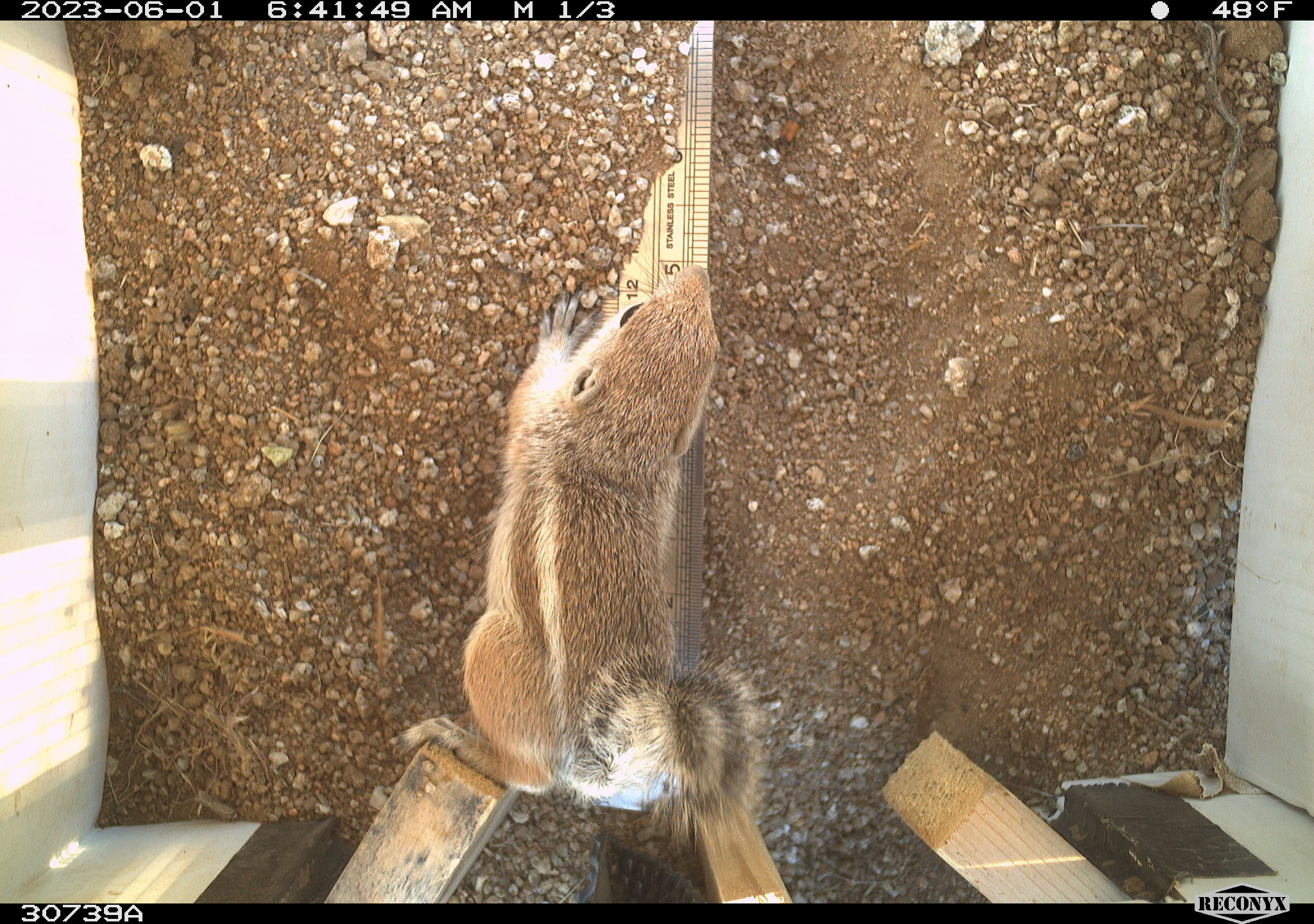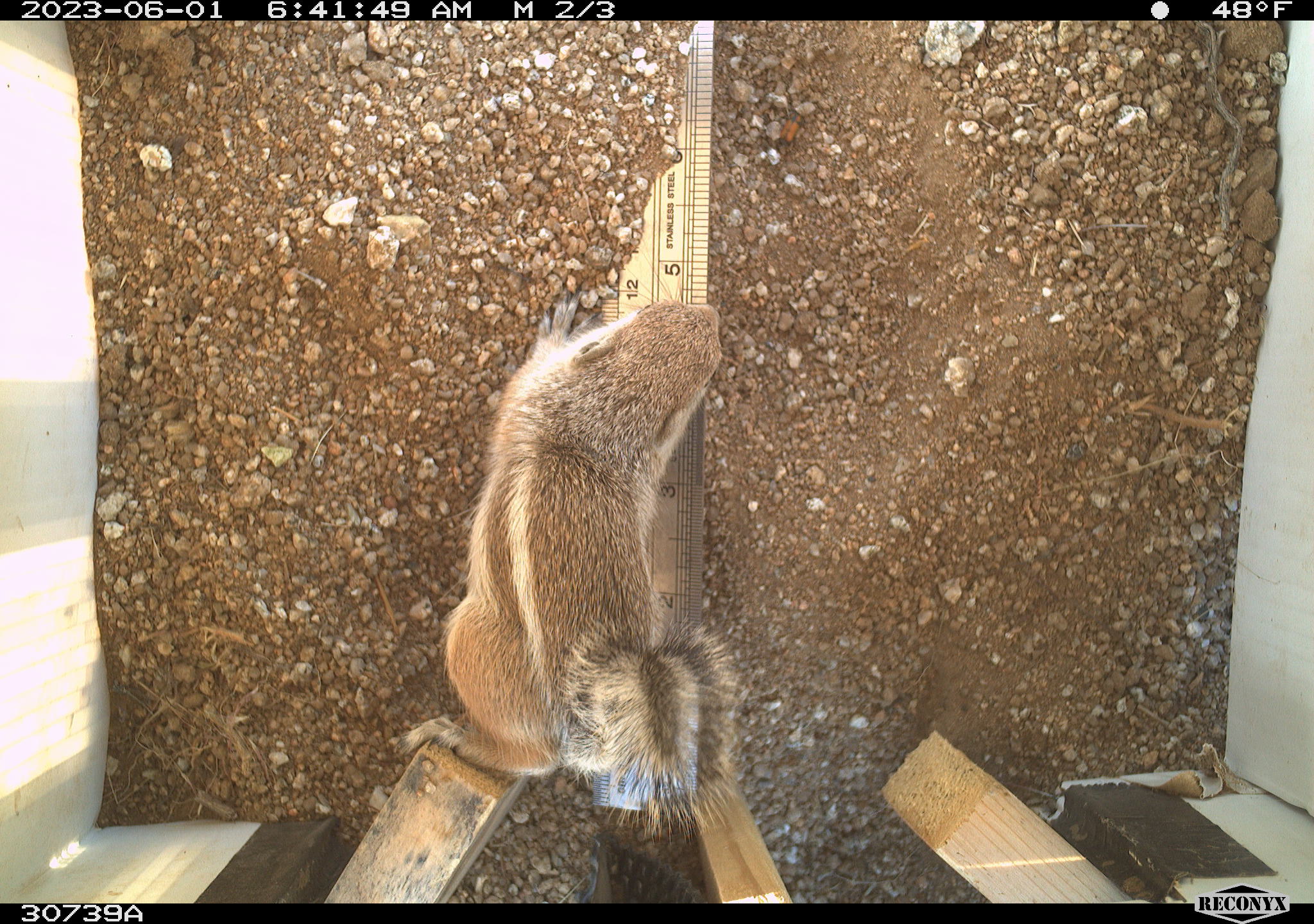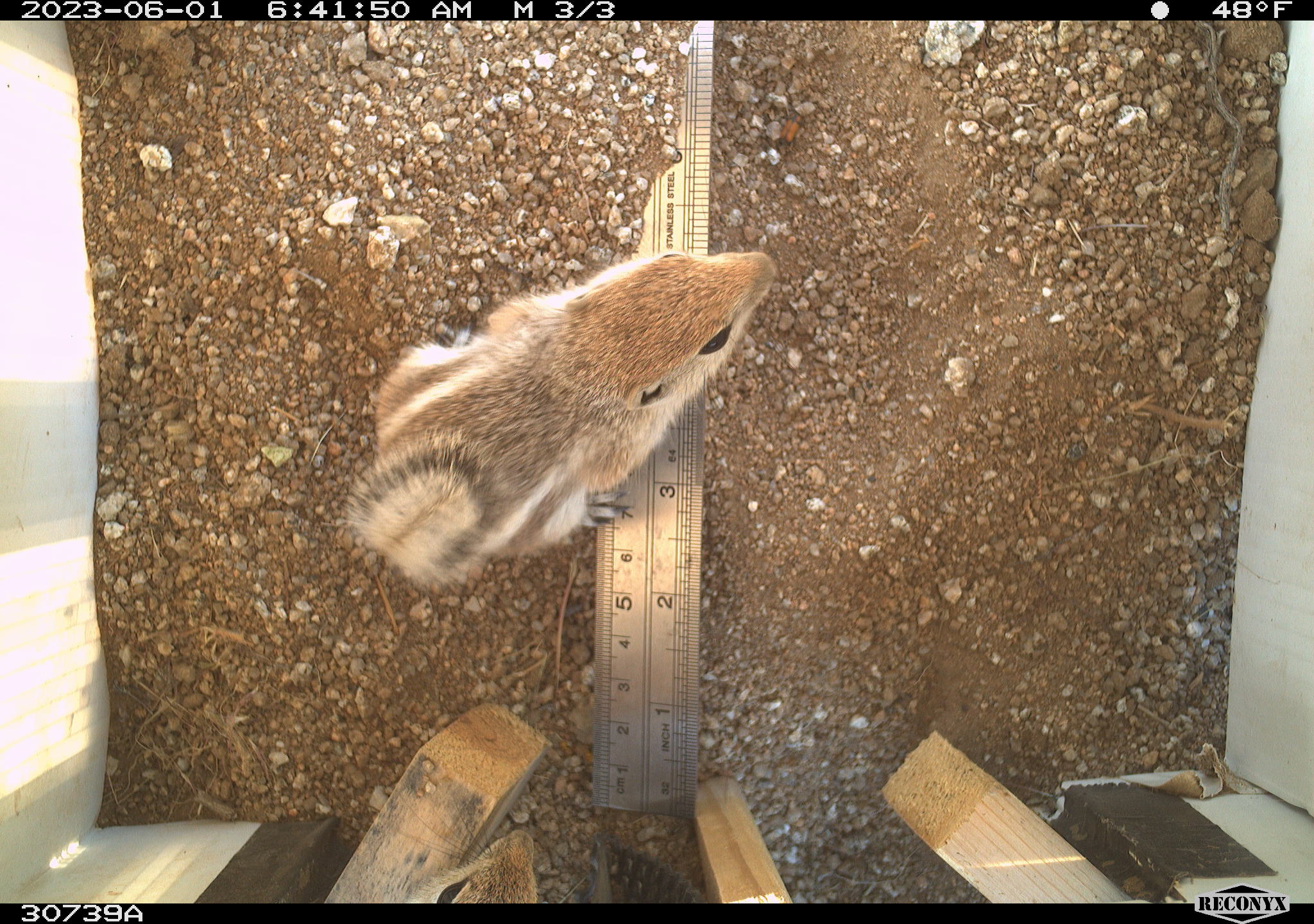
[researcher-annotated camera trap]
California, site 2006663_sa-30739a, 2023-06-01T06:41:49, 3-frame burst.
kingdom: Animalia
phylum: Chordata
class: Mammalia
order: Rodentia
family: Sciuridae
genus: Ammospermophilus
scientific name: Ammospermophilus leucurus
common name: white-tailed antelope squirrel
White-tailed antelope squirrel (Ammospermophilus leucurus).